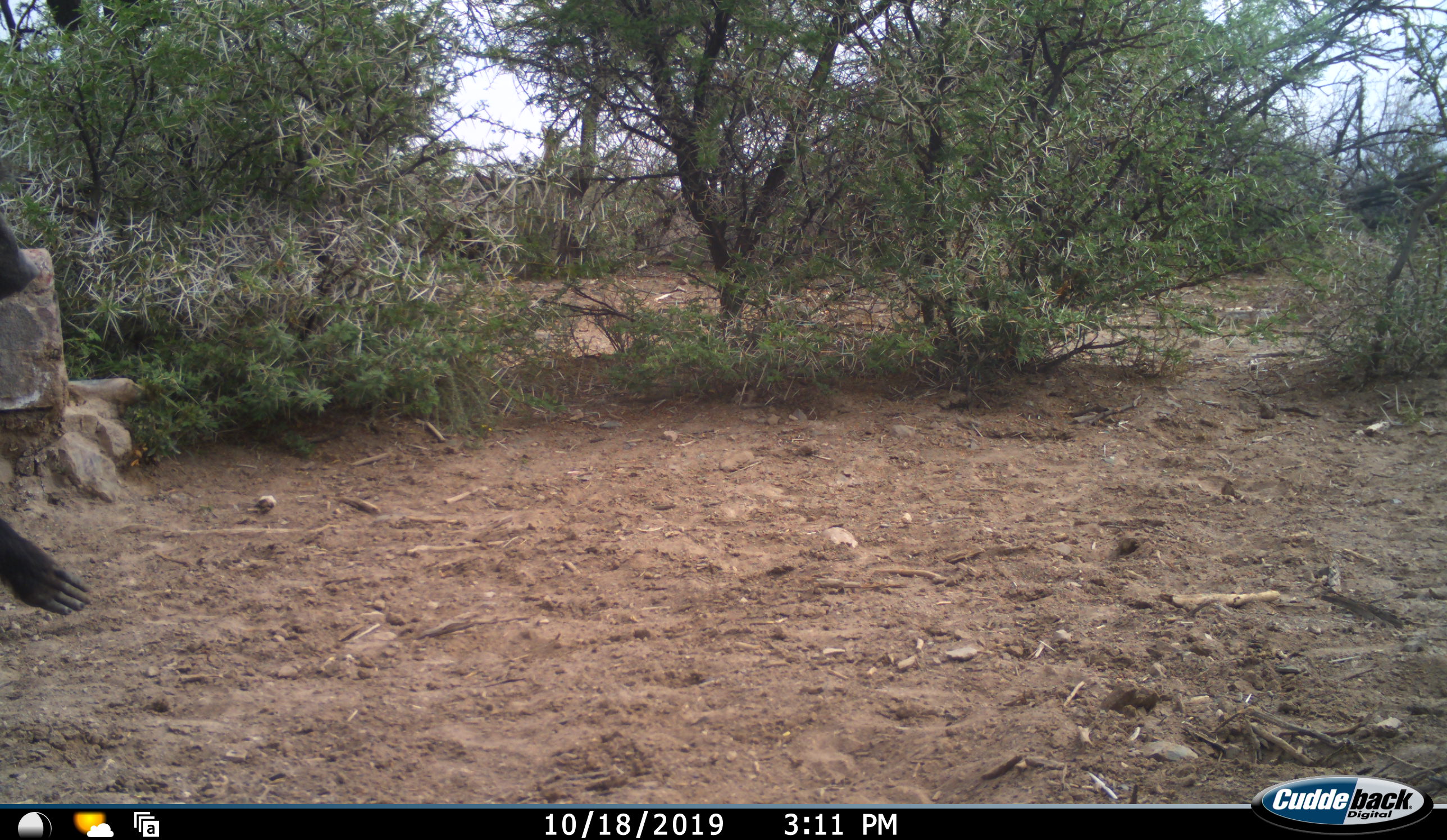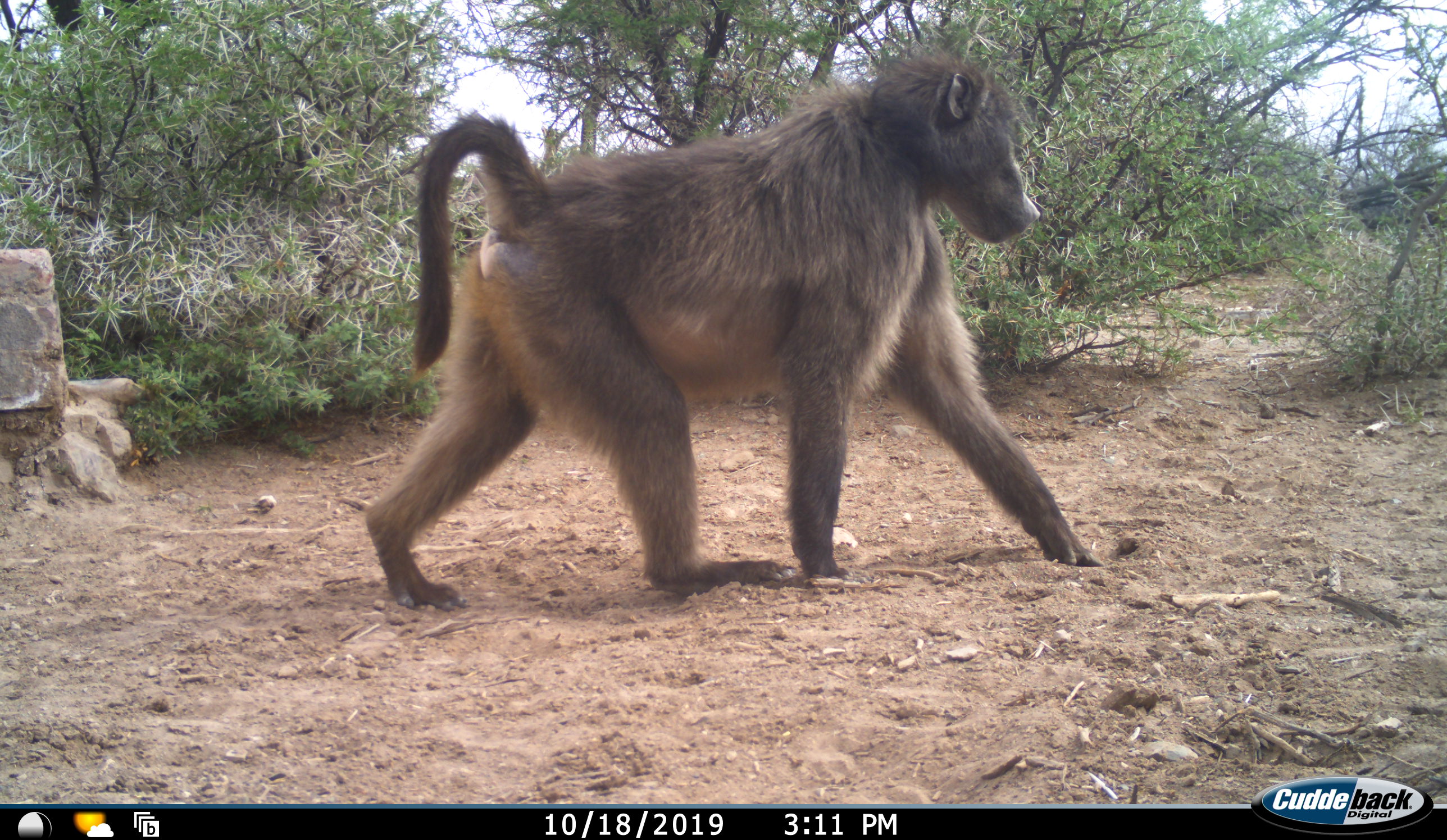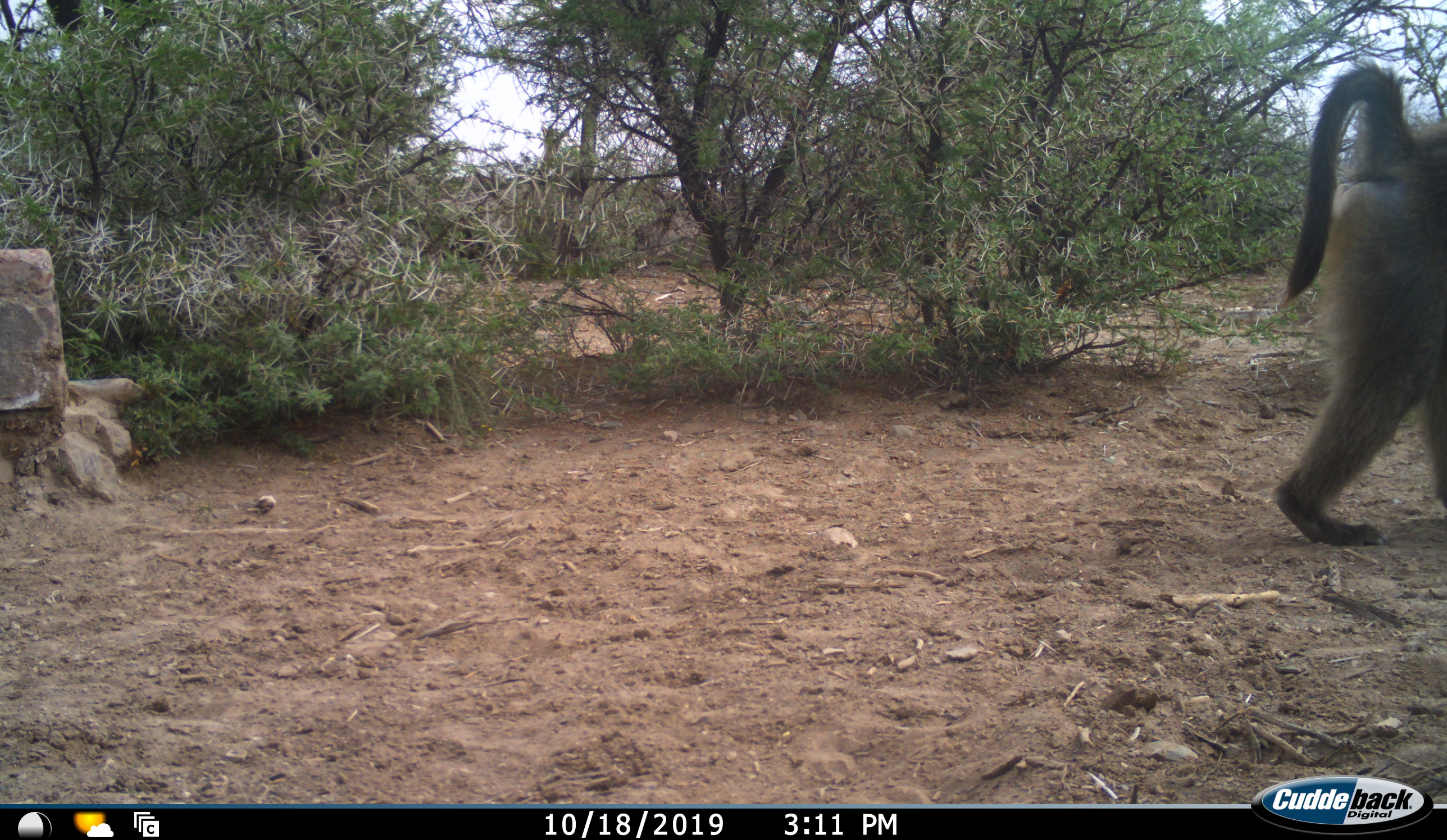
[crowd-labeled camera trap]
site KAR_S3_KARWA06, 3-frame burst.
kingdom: Animalia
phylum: Chordata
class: Mammalia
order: Primates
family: Cercopithecidae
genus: Papio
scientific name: Papio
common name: baboon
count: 1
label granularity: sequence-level